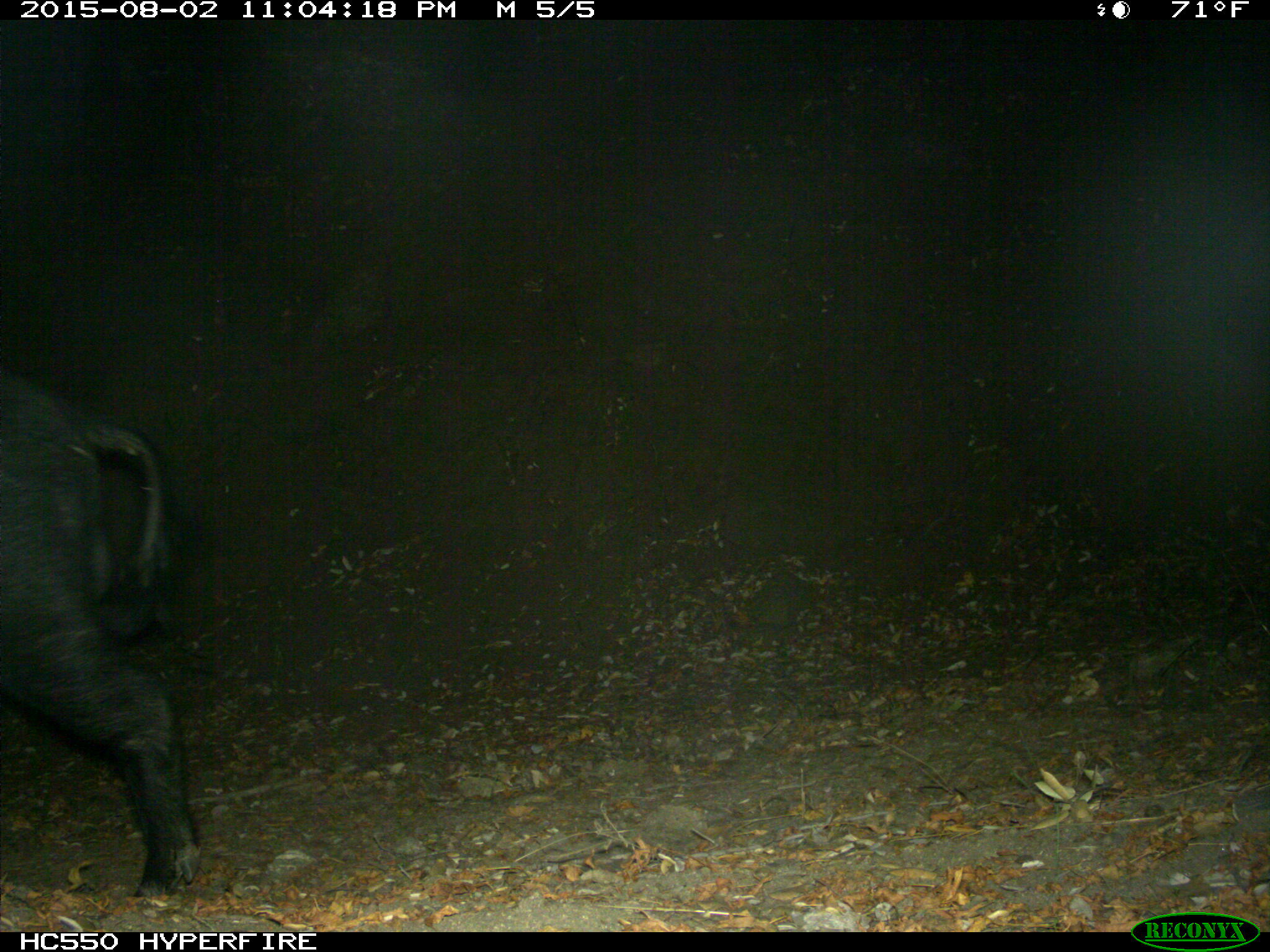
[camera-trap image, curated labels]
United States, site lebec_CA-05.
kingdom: Animalia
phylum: Chordata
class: Mammalia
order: Artiodactyla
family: Suidae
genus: Sus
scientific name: Sus scrofa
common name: wild boar